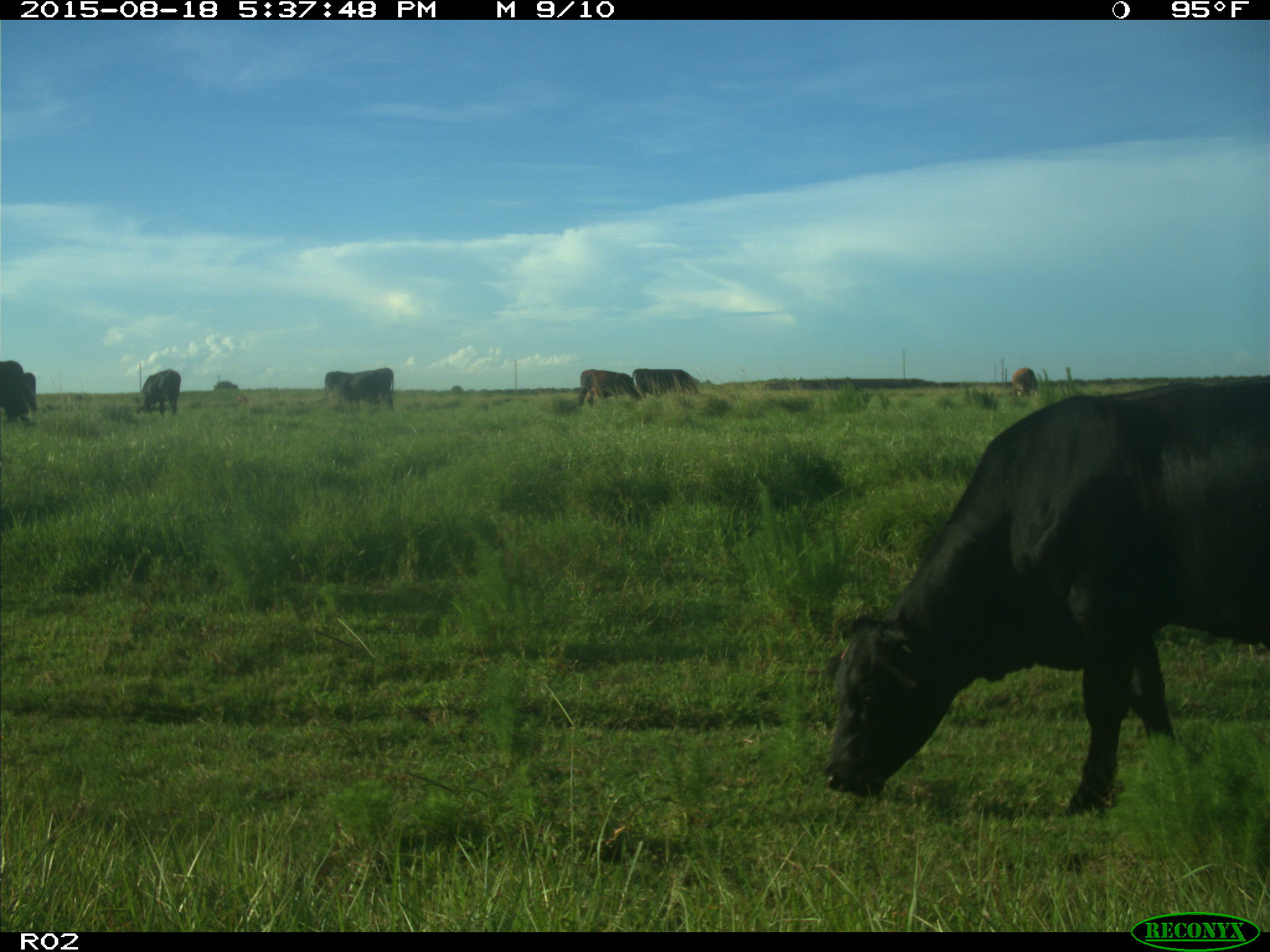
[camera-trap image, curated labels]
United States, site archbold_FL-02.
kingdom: Animalia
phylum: Chordata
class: Mammalia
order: Artiodactyla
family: Bovidae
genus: Bos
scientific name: Bos taurus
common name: domestic cow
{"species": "Bos taurus (domestic cow)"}